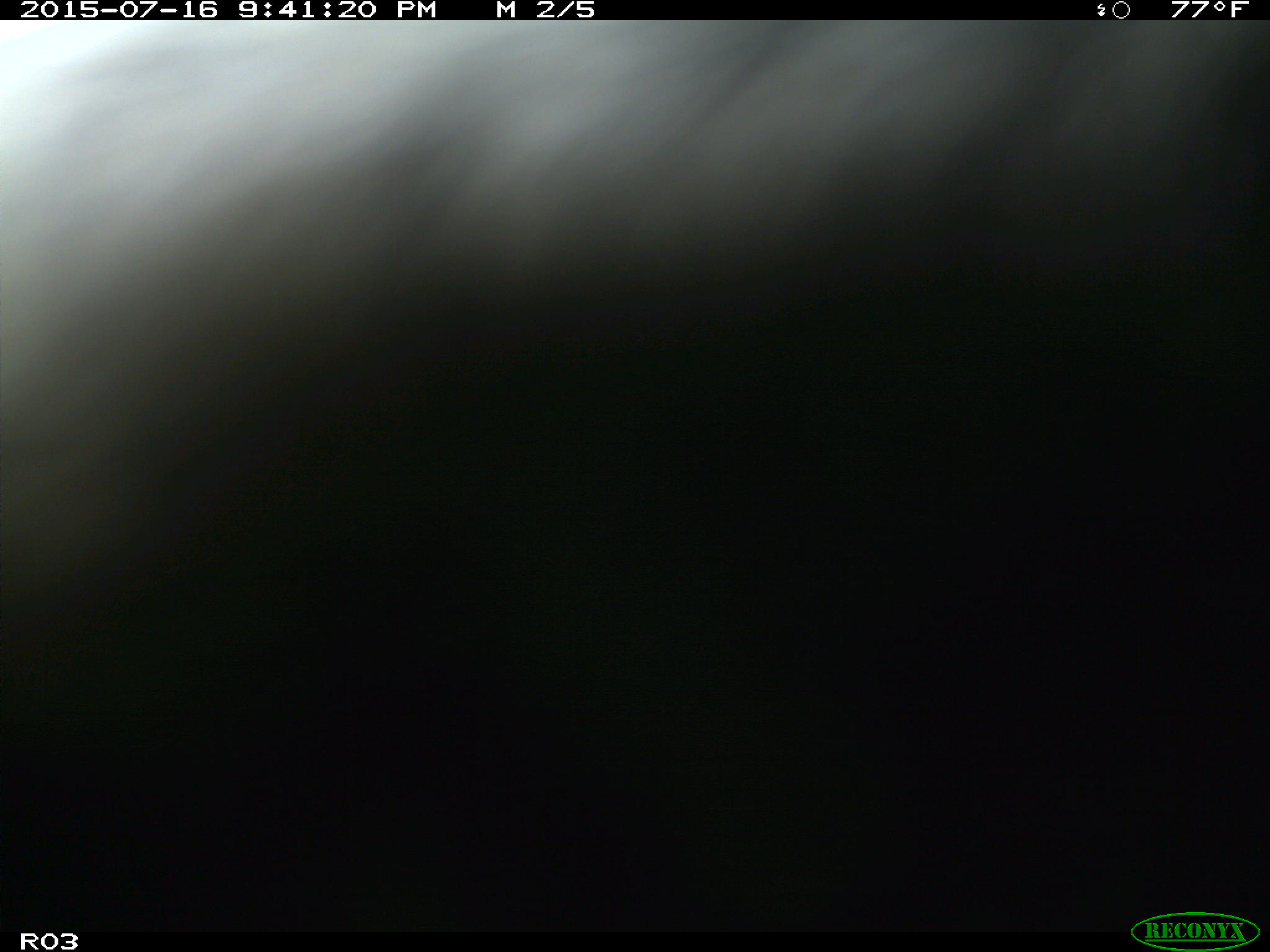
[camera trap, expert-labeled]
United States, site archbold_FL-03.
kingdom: Animalia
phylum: Chordata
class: Mammalia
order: Artiodactyla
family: Bovidae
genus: Bos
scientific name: Bos taurus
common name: domestic cow